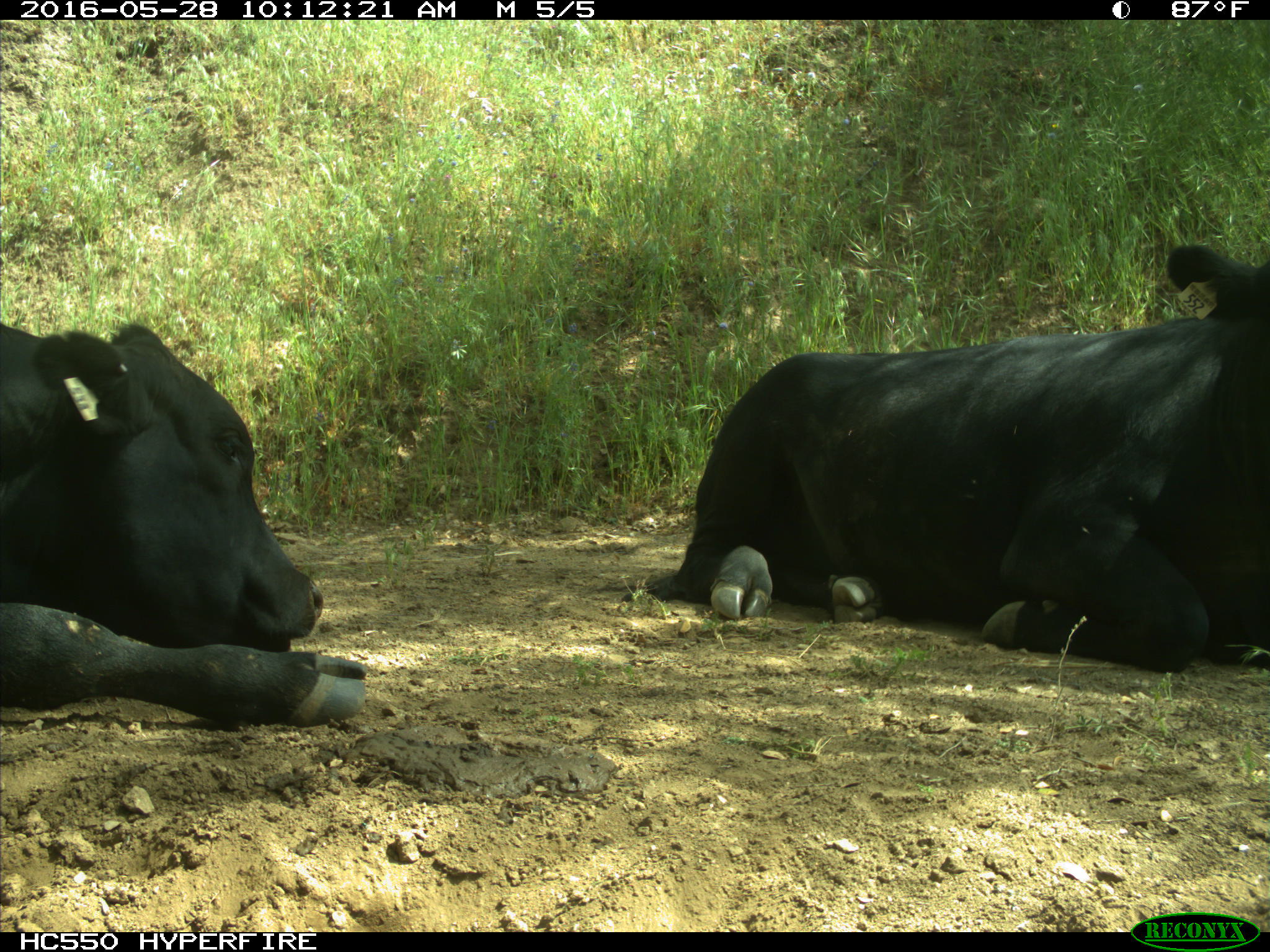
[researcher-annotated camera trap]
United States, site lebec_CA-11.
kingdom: Animalia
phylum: Chordata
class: Mammalia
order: Artiodactyla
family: Bovidae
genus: Bos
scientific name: Bos taurus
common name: domestic cow